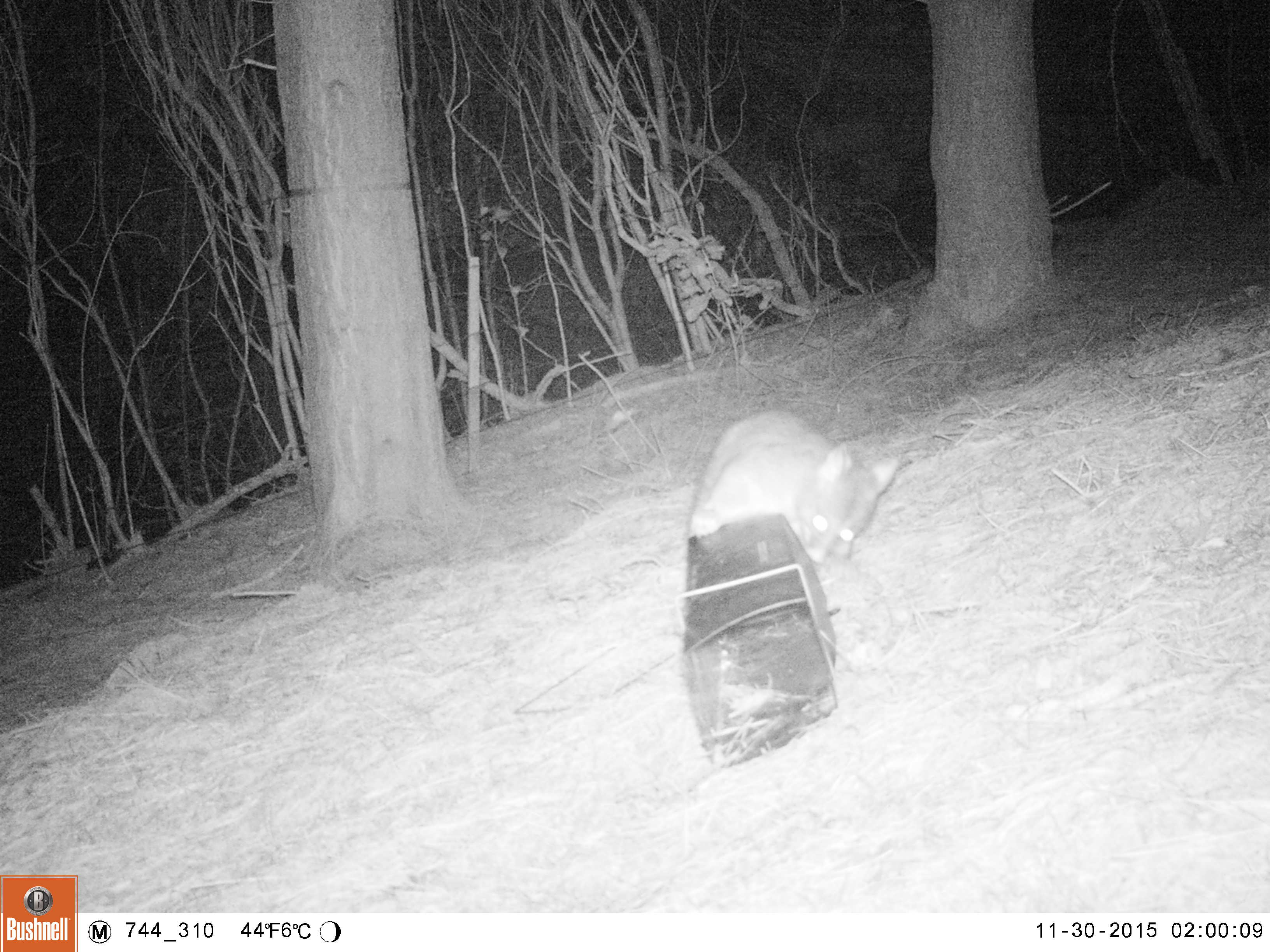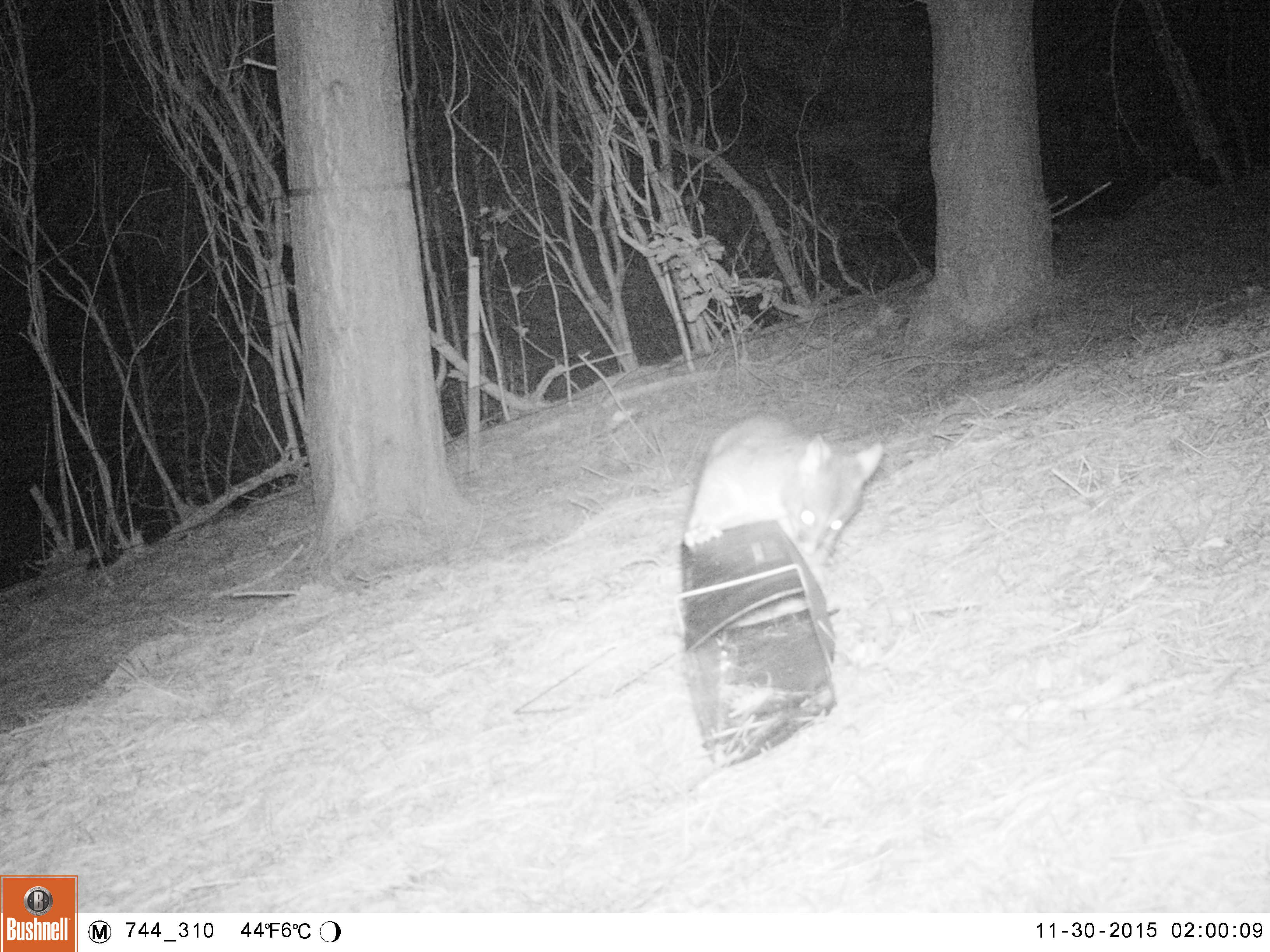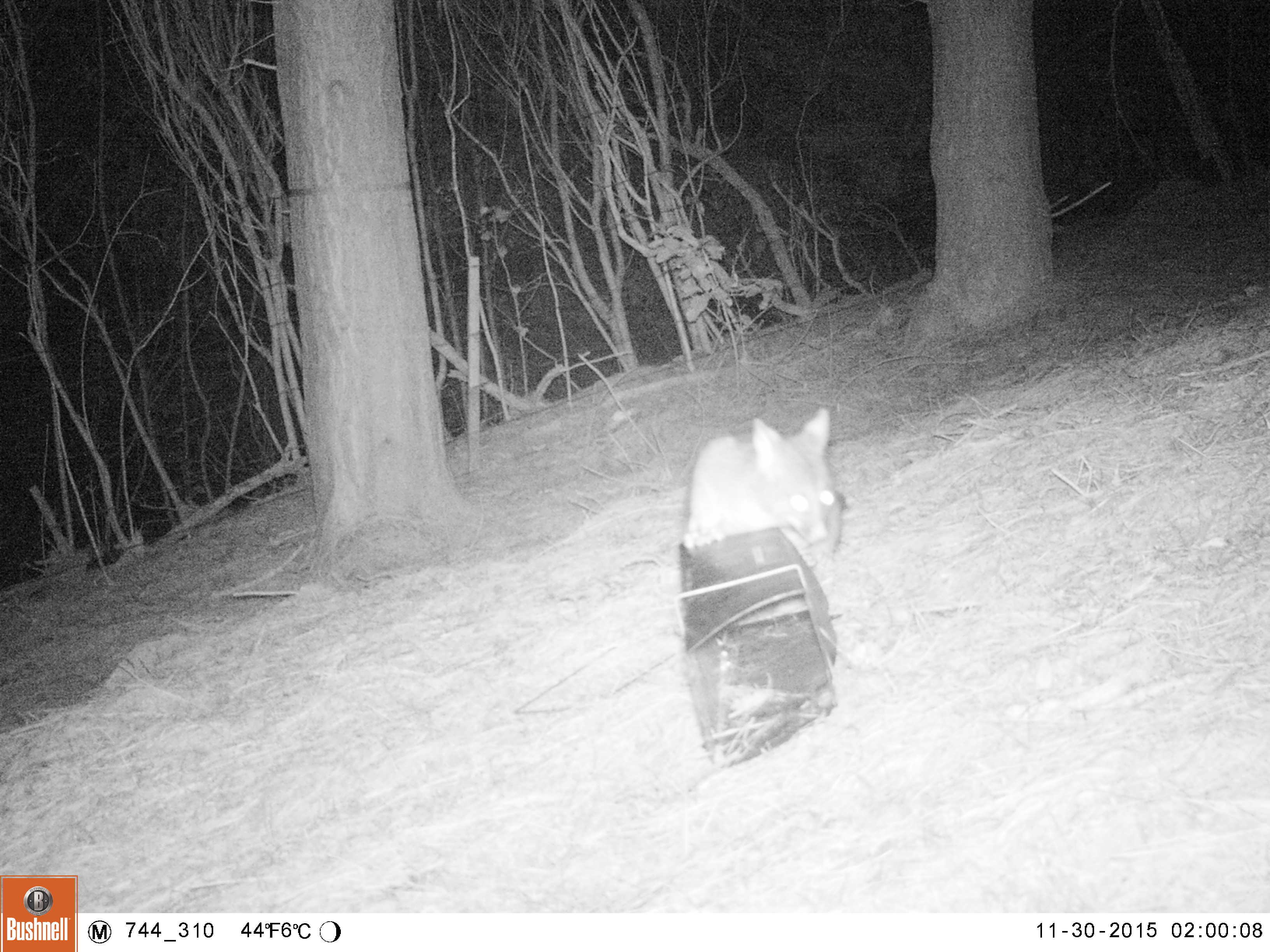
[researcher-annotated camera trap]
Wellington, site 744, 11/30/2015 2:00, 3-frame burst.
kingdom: Animalia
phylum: Chordata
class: Mammalia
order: Didelphimorphia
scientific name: Didelphimorphia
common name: possum